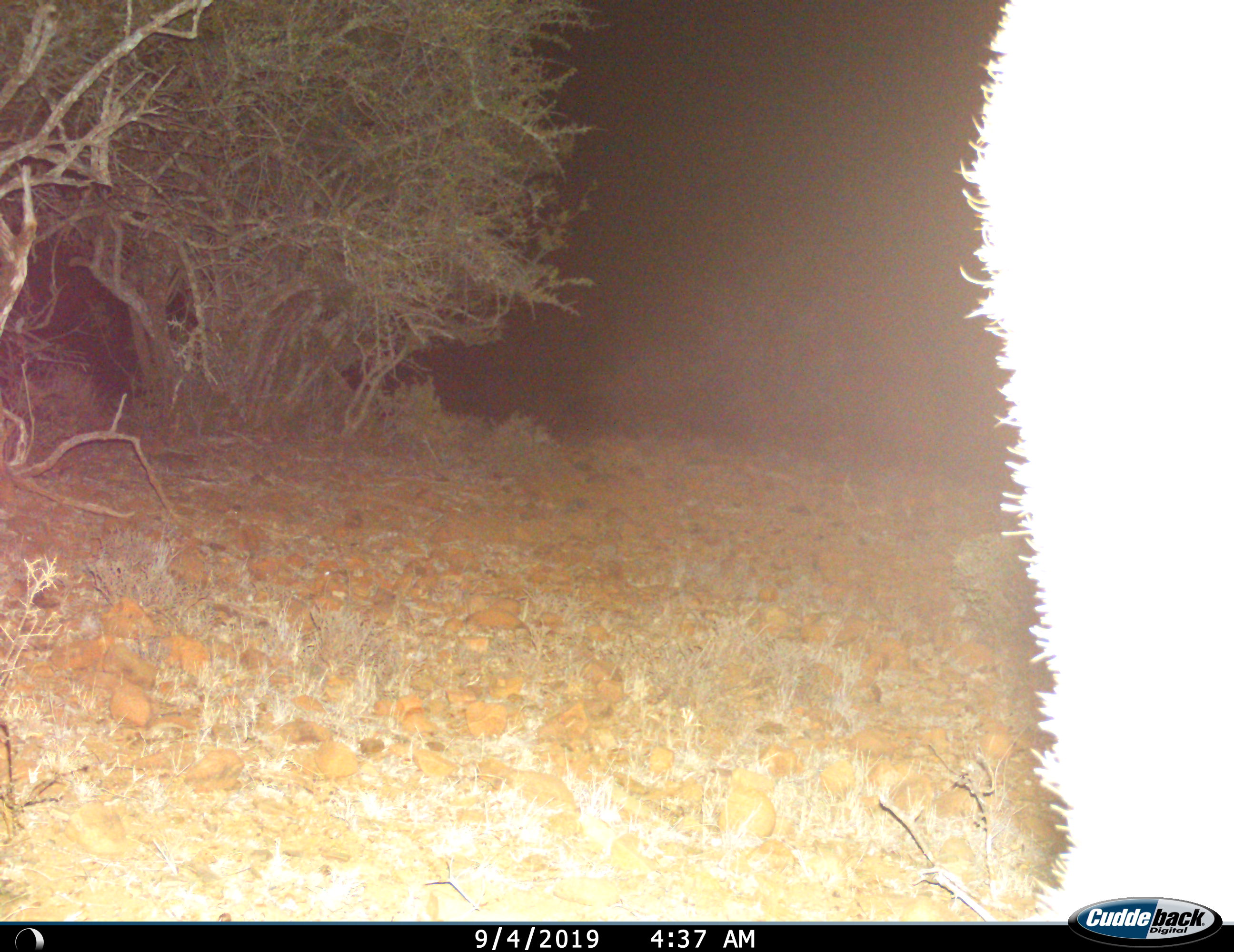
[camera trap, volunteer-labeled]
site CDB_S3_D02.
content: unidentified animal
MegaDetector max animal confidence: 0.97